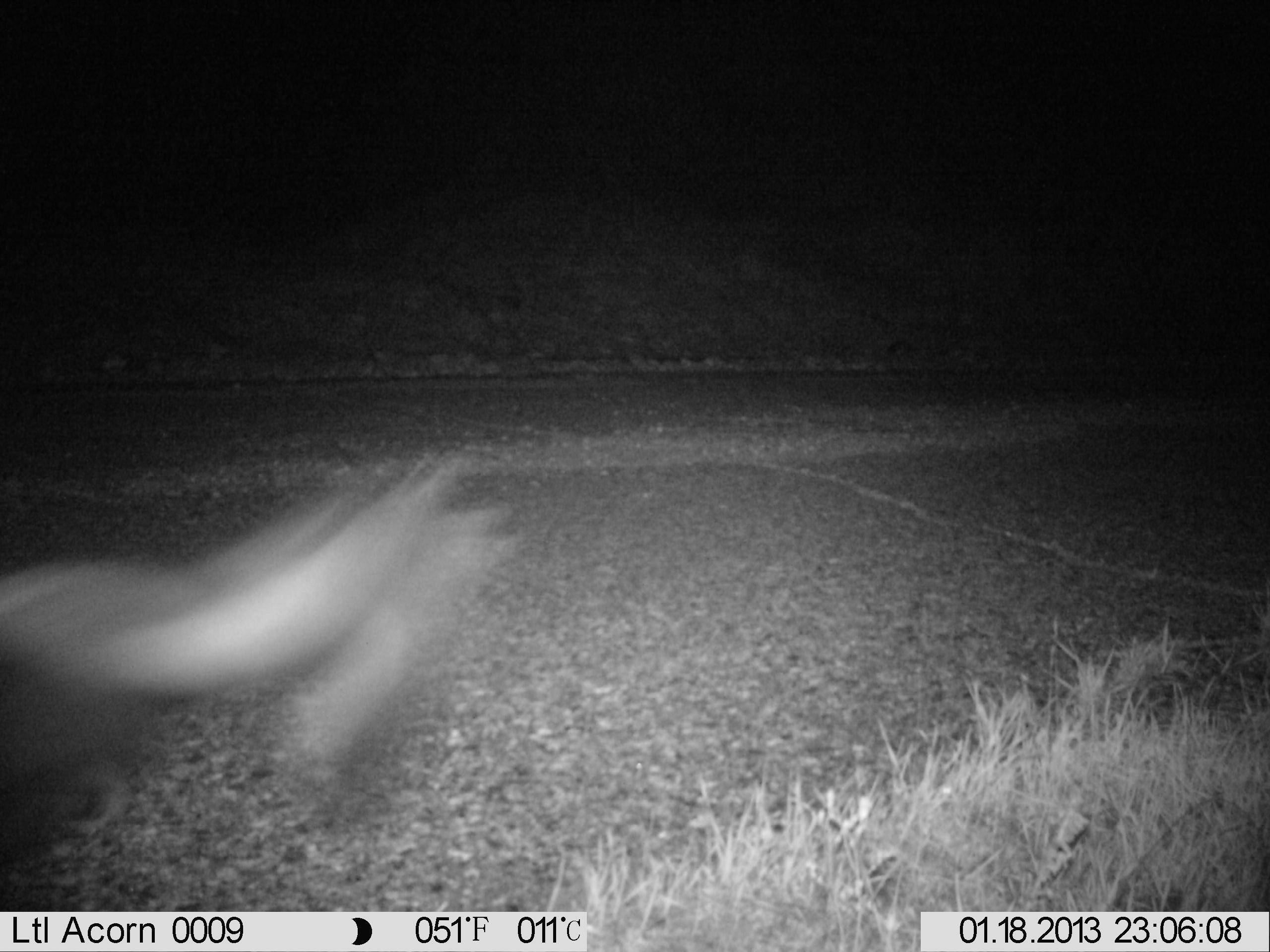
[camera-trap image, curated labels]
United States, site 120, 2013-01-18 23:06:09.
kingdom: Animalia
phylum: Chordata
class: Mammalia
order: Carnivora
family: Mephitidae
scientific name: Mephitidae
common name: skunk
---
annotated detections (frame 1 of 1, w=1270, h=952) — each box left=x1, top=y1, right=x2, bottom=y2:
skunk: left=3, top=428, right=506, bottom=855